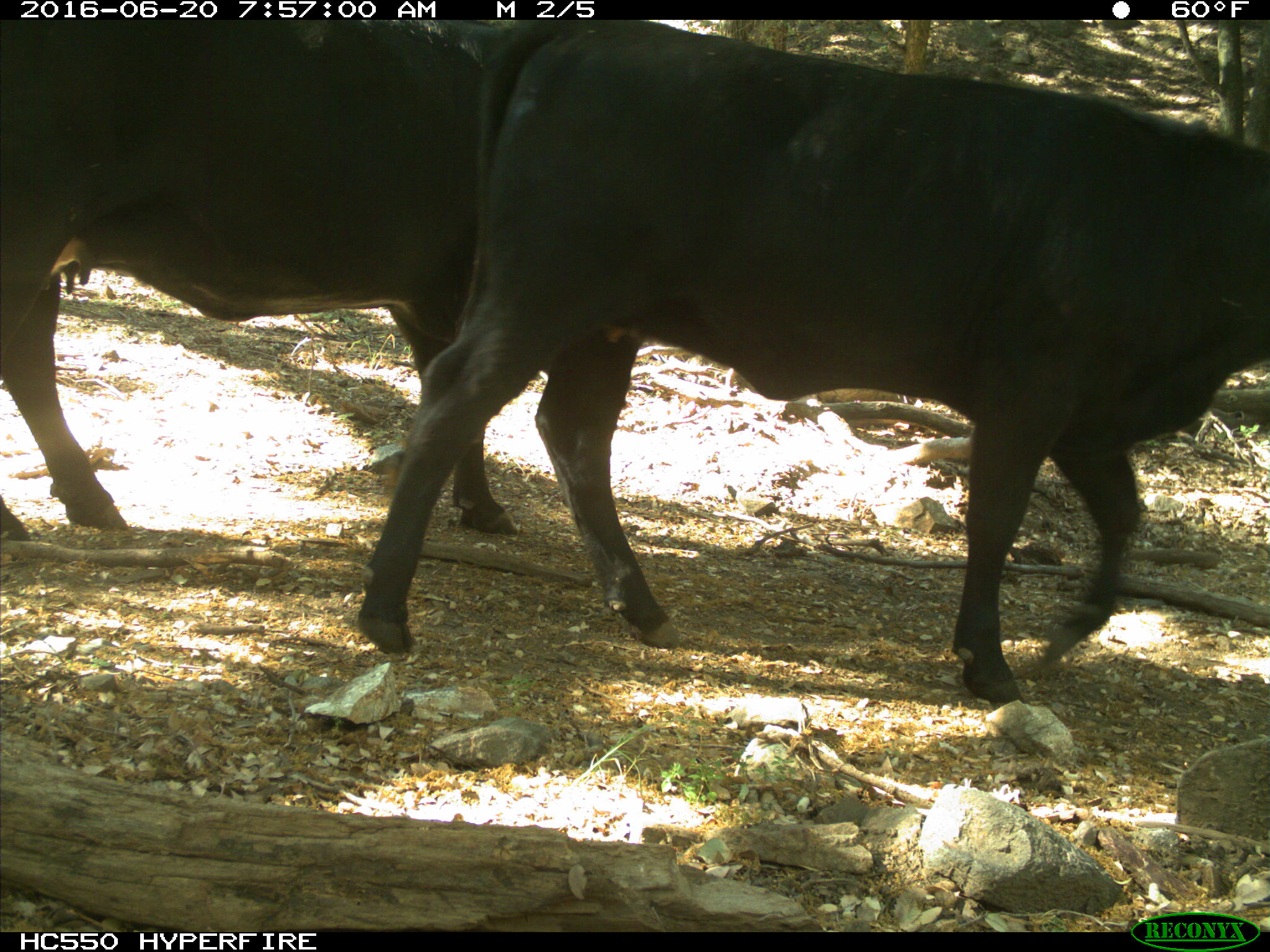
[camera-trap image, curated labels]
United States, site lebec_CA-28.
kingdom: Animalia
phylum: Chordata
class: Mammalia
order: Artiodactyla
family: Bovidae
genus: Bos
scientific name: Bos taurus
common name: domestic cow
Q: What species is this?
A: Bos taurus (domestic cow).